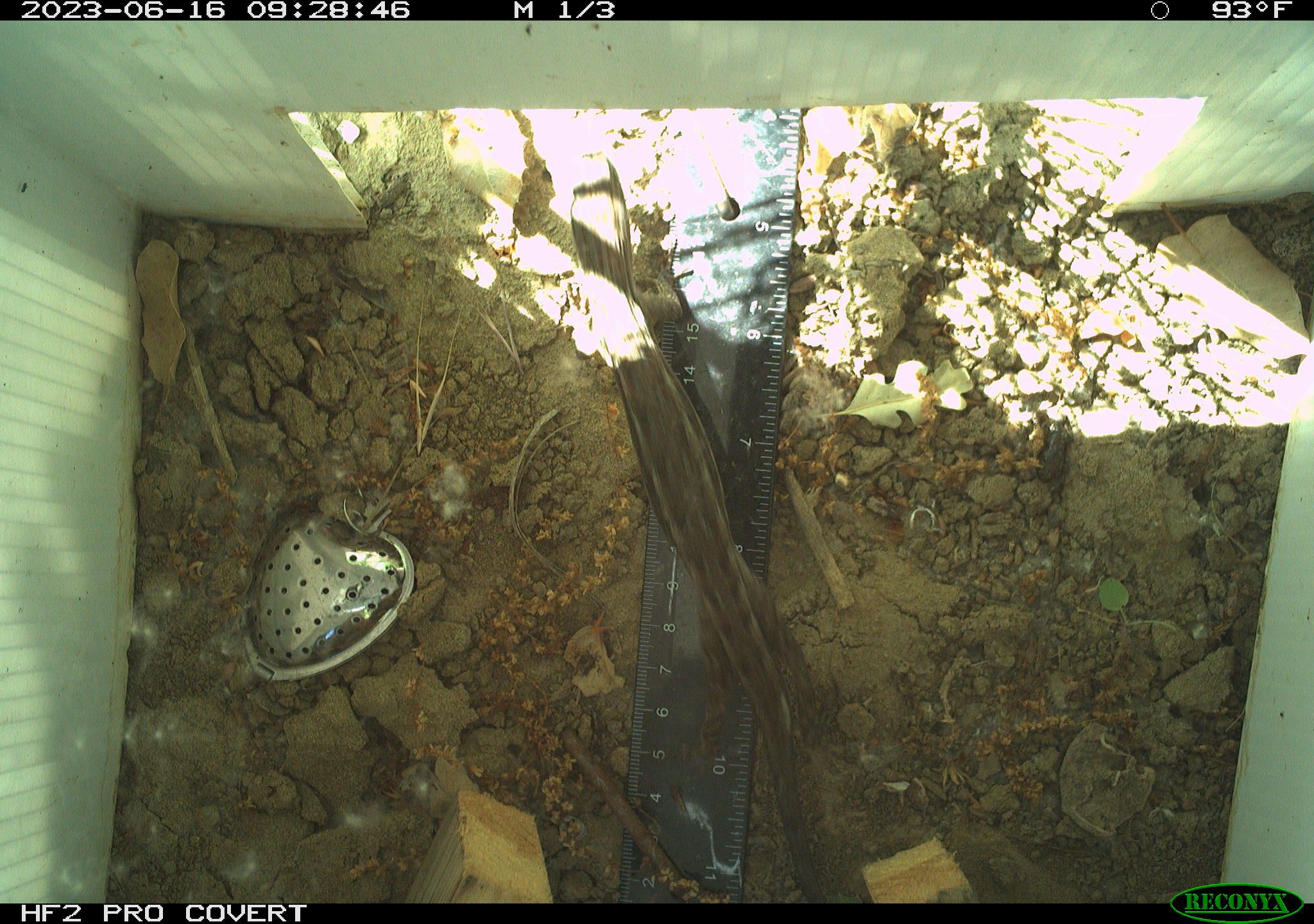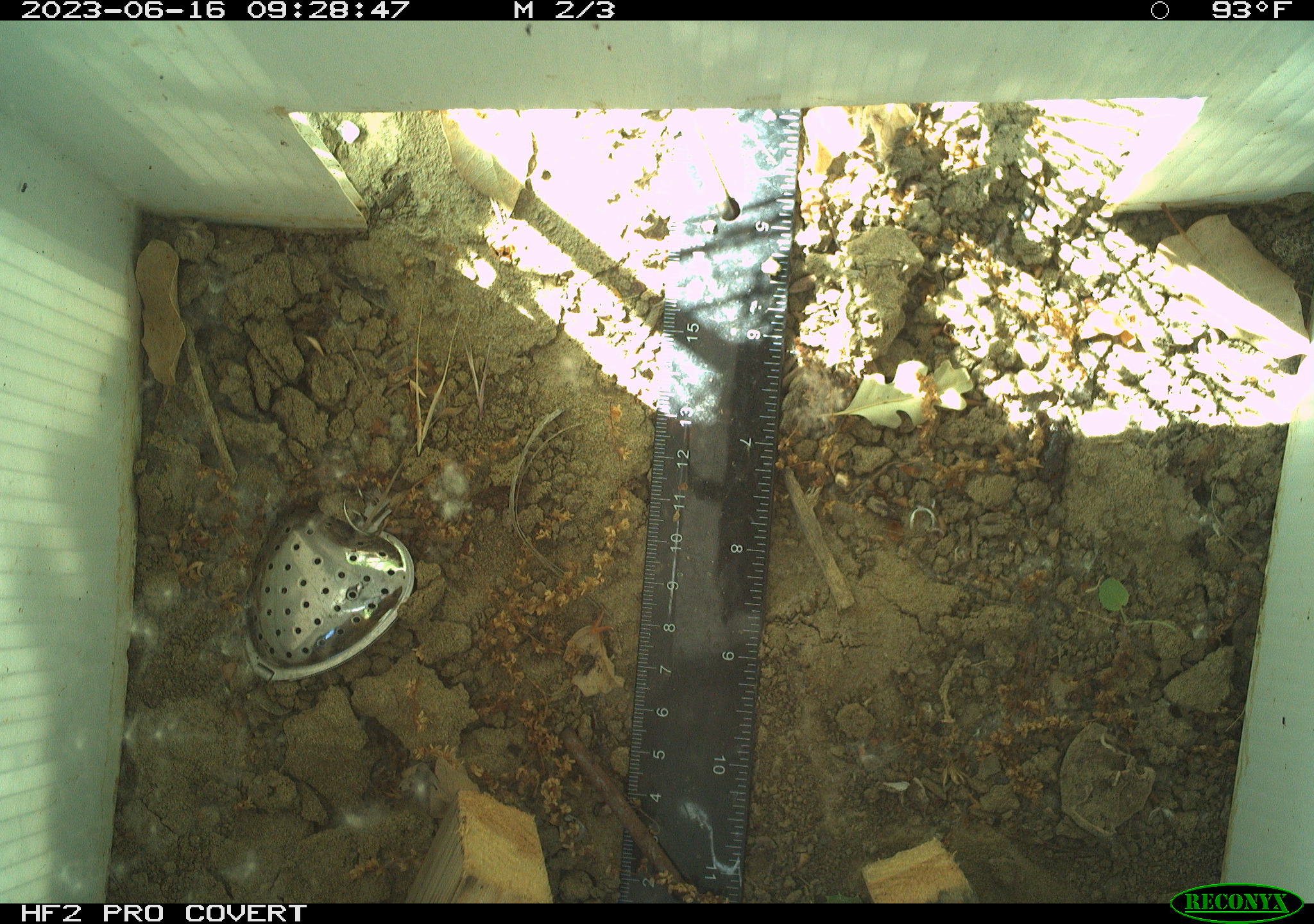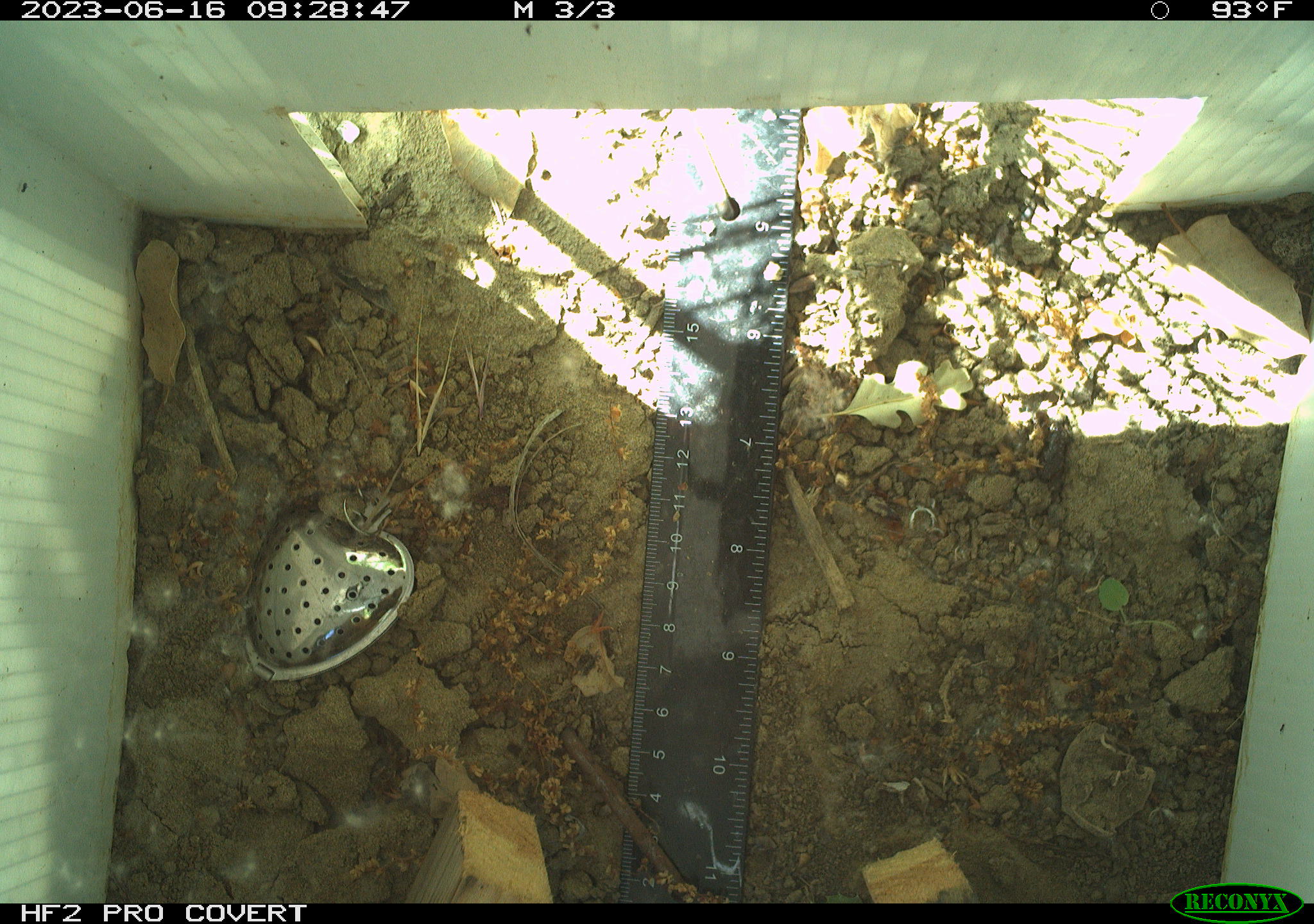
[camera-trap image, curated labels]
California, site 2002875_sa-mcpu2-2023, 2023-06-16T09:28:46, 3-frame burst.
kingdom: Animalia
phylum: Chordata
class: Reptilia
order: Squamata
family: Phrynosomatidae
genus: Sceloporus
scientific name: Sceloporus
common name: spiny lizards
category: sceloporus species